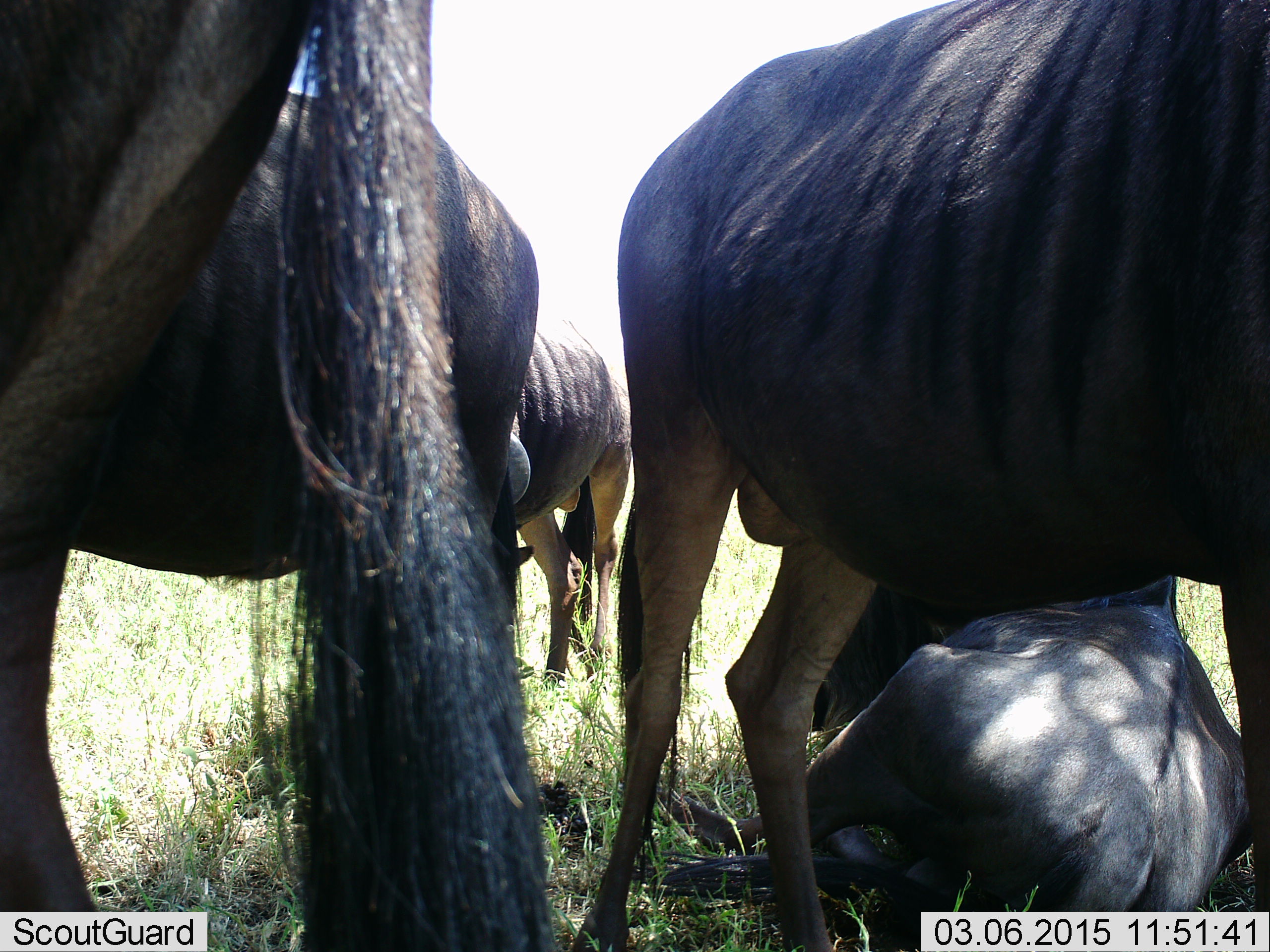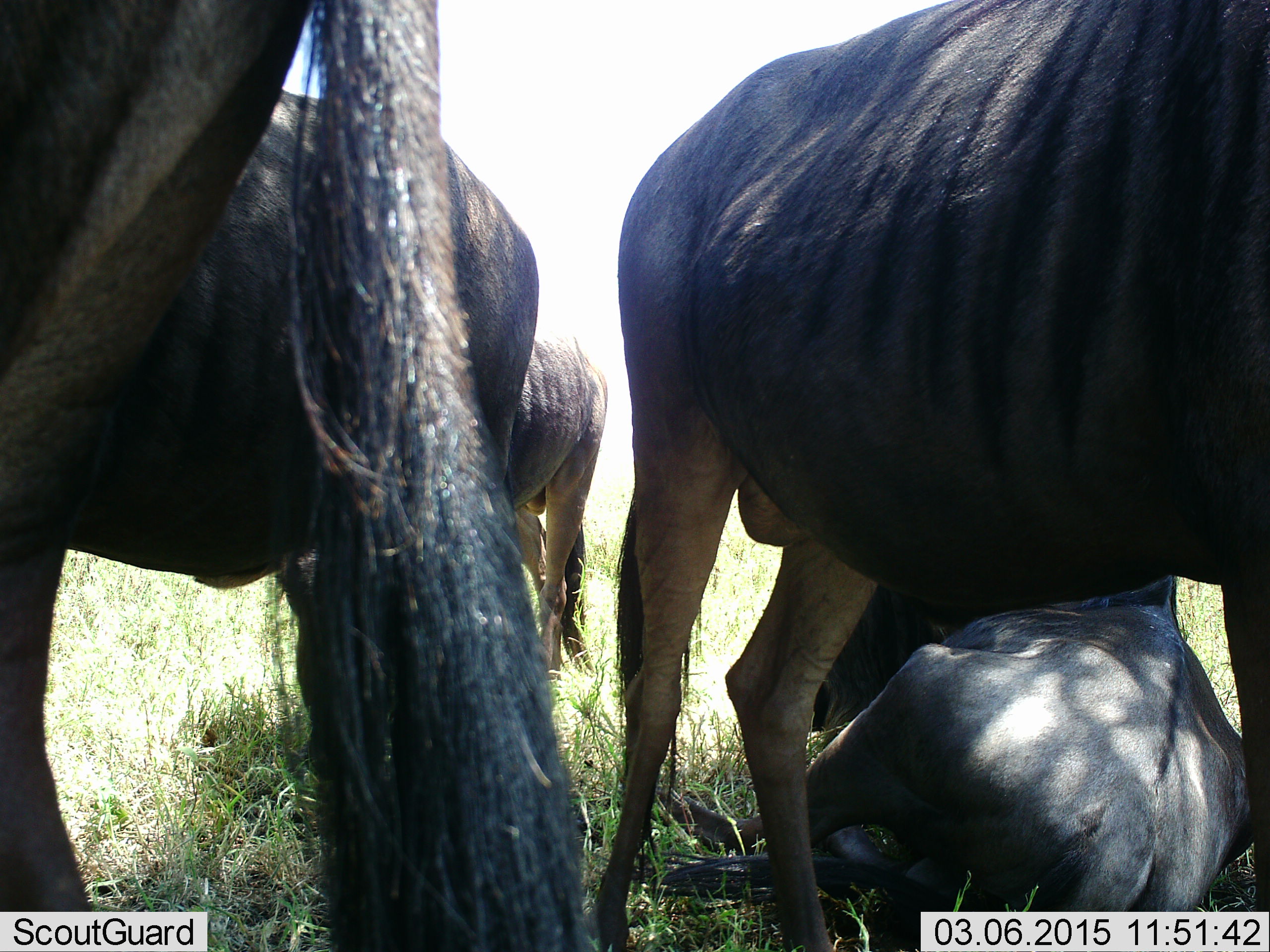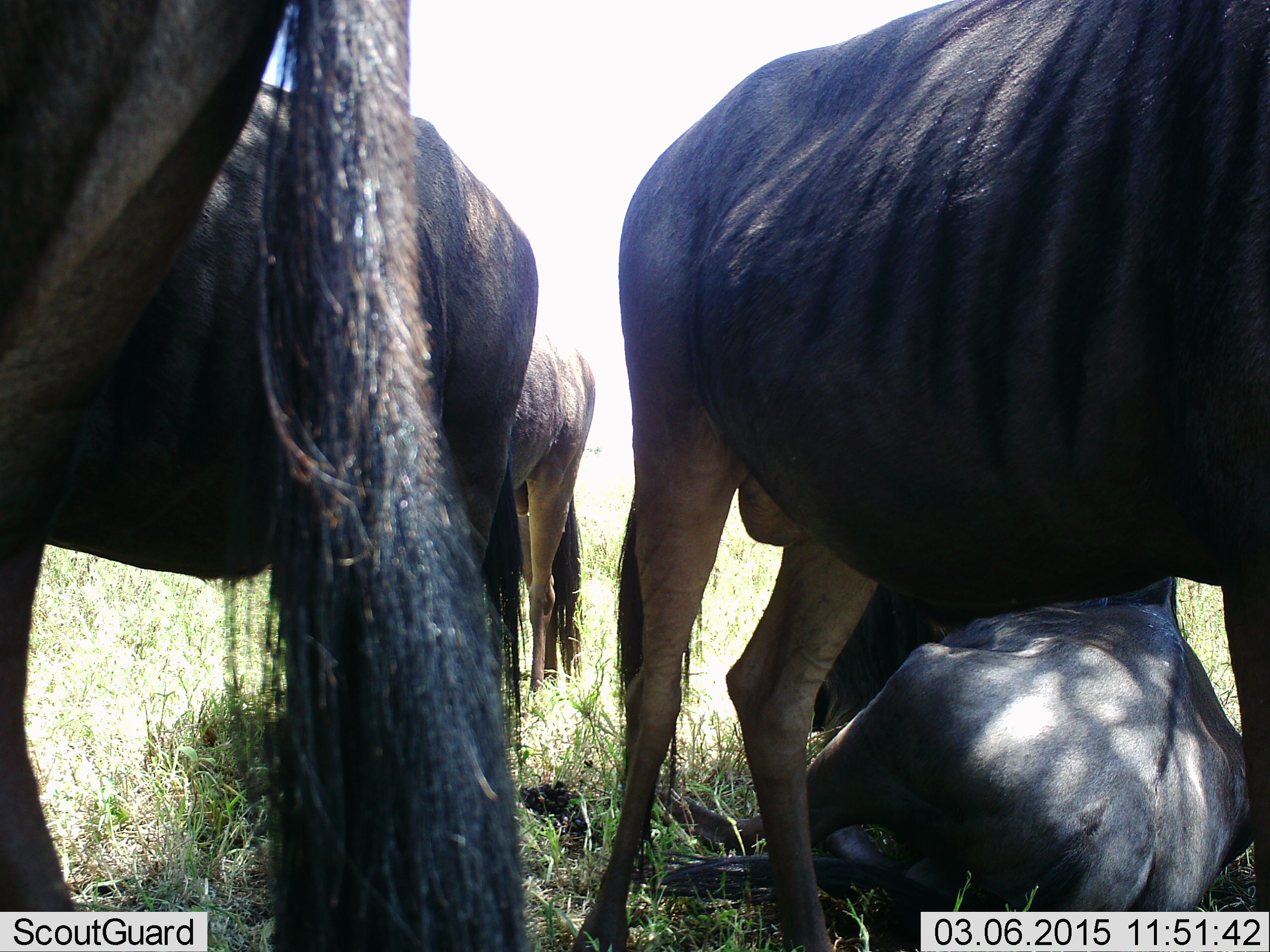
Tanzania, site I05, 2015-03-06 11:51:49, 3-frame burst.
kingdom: Animalia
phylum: Chordata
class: Mammalia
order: Artiodactyla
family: Bovidae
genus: Connochaetes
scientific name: Connochaetes taurinus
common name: blue wildebeest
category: wildebeest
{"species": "wildebeest (blue wildebeest) (Connochaetes taurinus)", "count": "5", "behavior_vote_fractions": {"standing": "100%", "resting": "100%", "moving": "9%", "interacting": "0%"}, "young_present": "0%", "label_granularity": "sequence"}